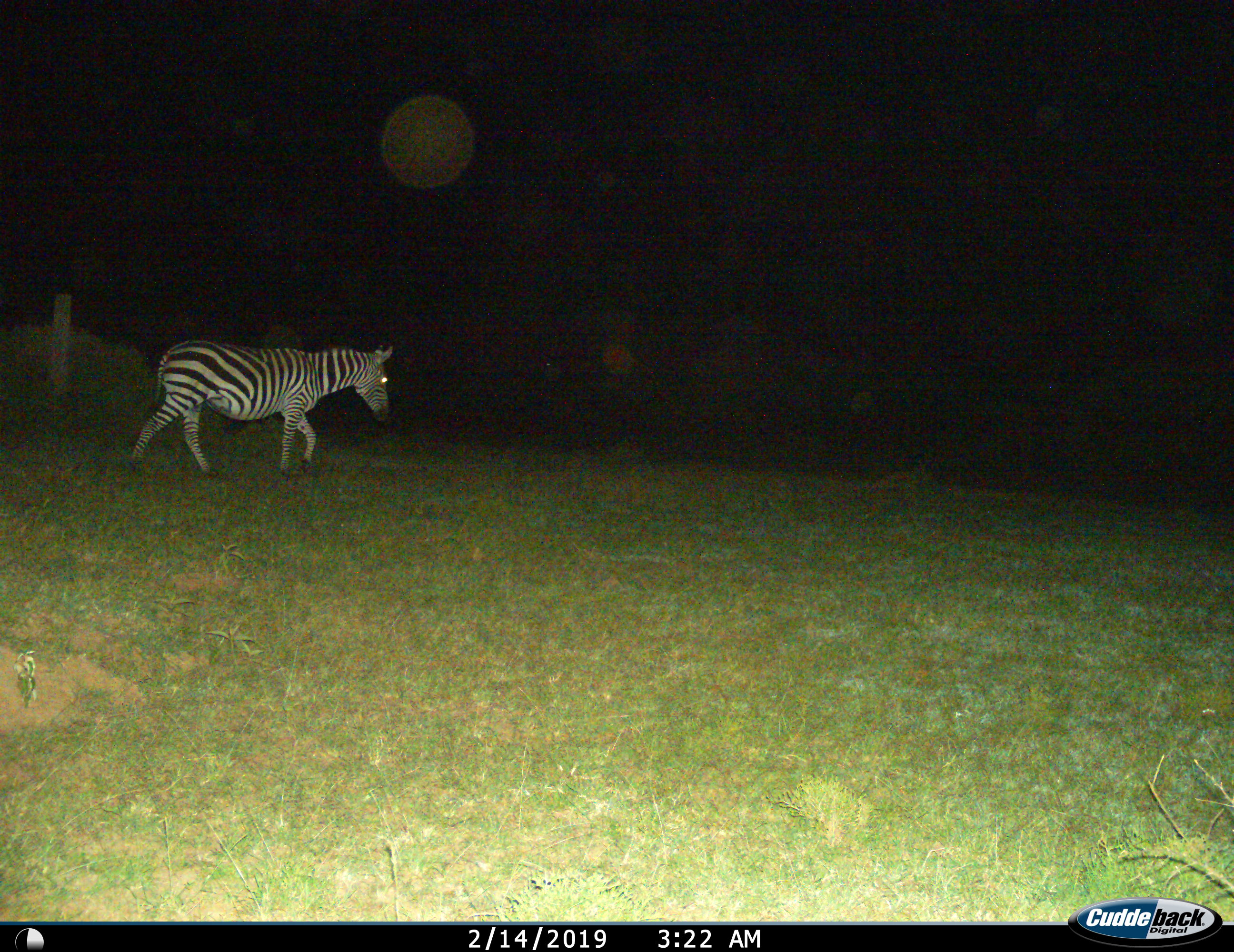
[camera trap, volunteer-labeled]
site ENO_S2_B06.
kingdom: Animalia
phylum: Chordata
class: Mammalia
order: Perissodactyla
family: Equidae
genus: Equus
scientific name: Equus quagga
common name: plains zebra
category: zebraplains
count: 1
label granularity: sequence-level